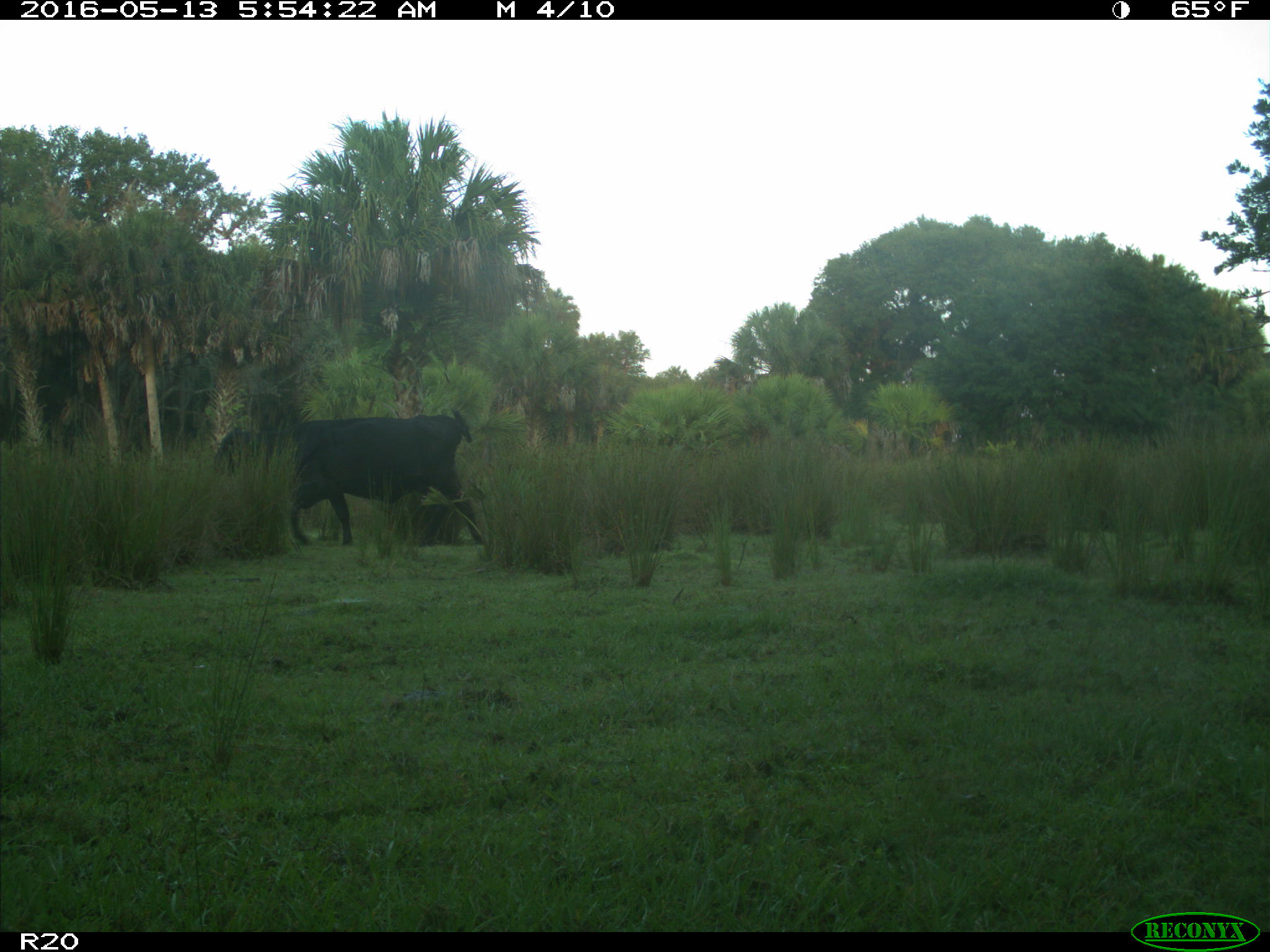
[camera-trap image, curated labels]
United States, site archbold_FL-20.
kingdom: Animalia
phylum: Chordata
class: Mammalia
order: Artiodactyla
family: Bovidae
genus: Bos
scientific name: Bos taurus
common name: domestic cow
Bos taurus (domestic cow).